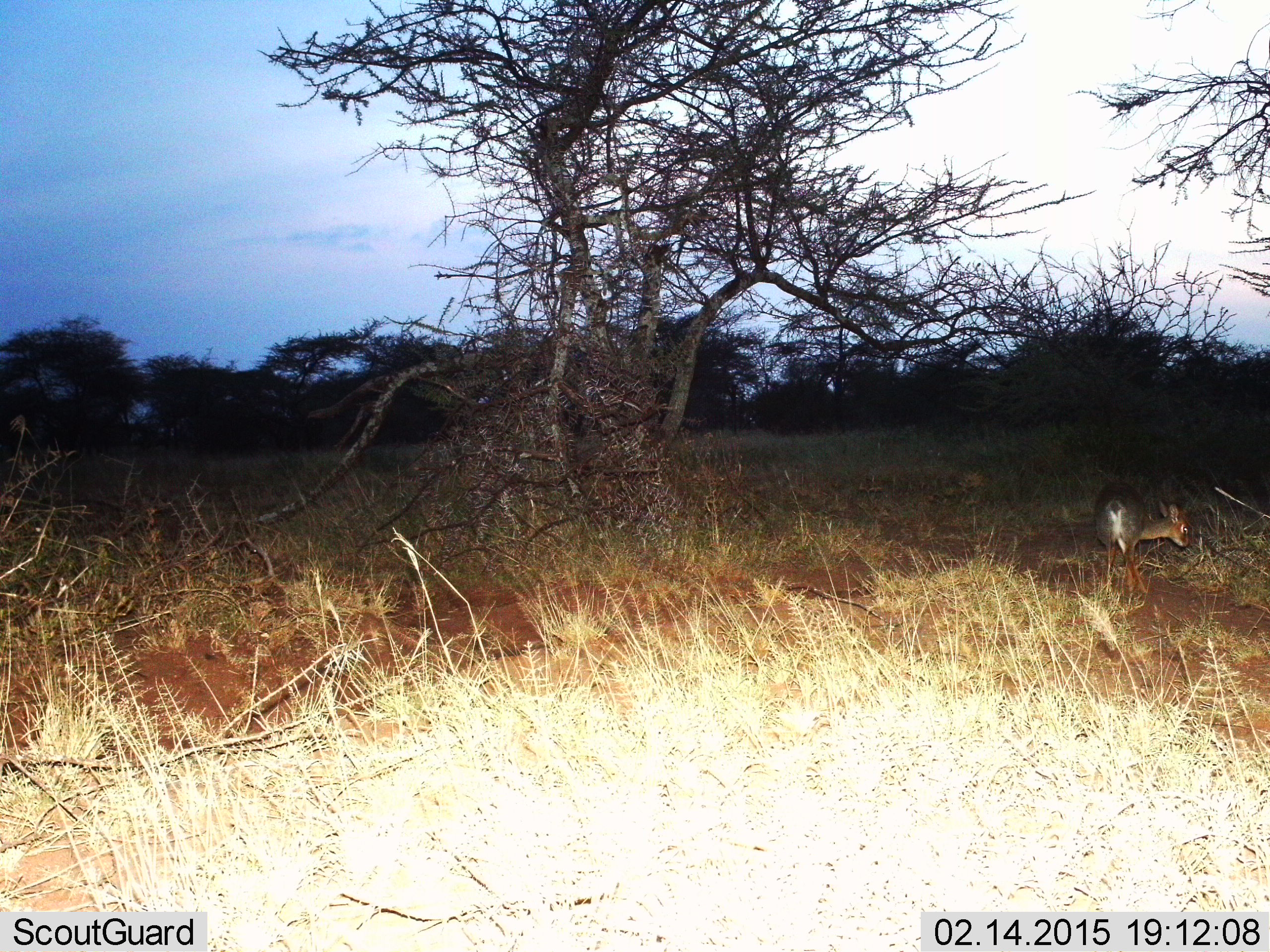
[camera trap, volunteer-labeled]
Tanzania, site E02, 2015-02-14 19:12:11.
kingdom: Animalia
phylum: Chordata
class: Mammalia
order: Artiodactyla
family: Bovidae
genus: Madoqua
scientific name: Madoqua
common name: dikdik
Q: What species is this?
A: Dikdik (Madoqua).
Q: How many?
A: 1.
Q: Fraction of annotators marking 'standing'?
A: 70%.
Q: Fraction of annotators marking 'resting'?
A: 0%.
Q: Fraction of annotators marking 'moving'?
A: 0%.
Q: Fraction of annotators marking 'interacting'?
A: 0%.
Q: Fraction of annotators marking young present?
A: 0%.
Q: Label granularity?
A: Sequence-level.